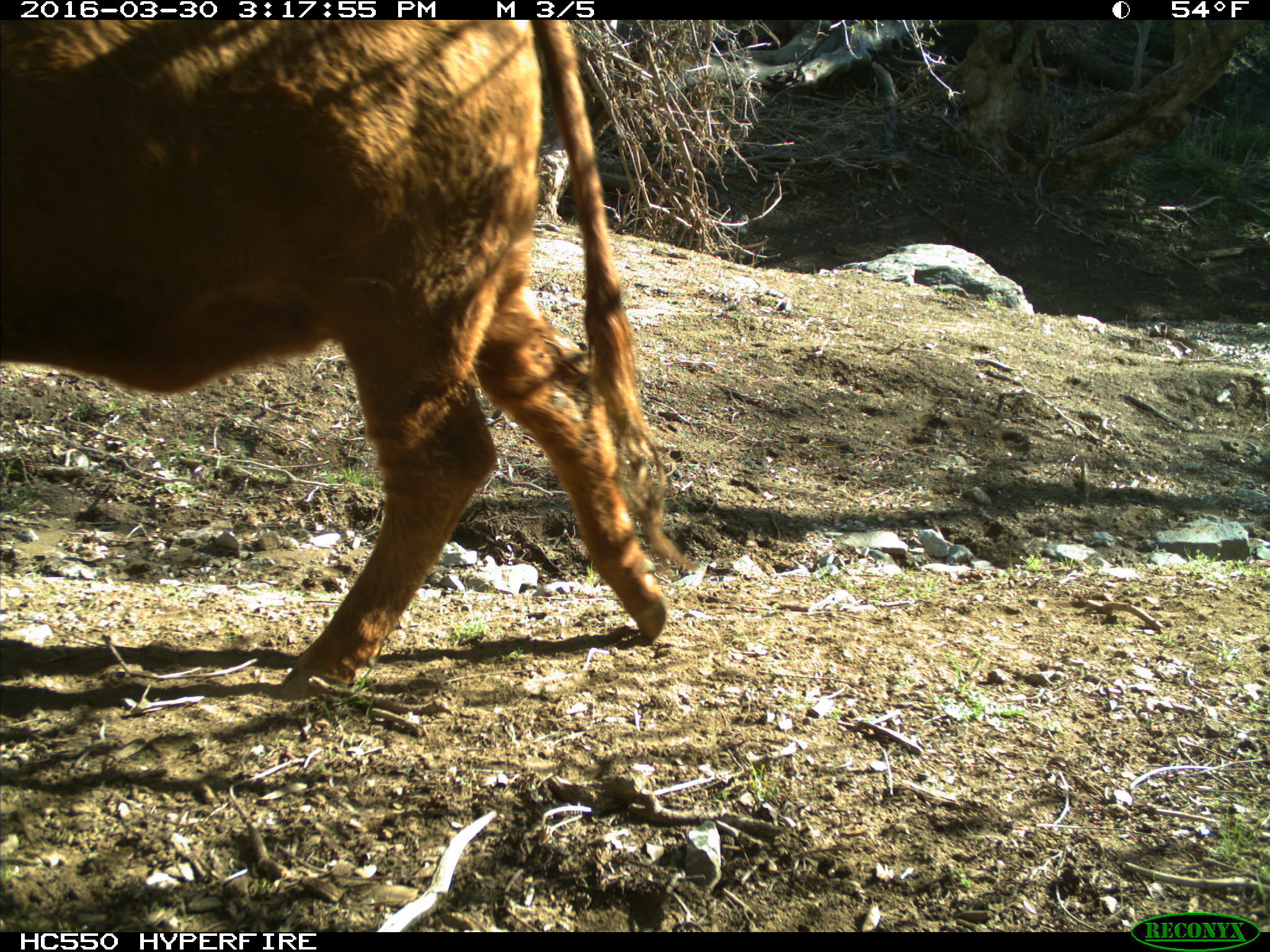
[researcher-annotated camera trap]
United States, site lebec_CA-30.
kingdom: Animalia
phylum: Chordata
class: Mammalia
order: Artiodactyla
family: Bovidae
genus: Bos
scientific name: Bos taurus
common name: domestic cow